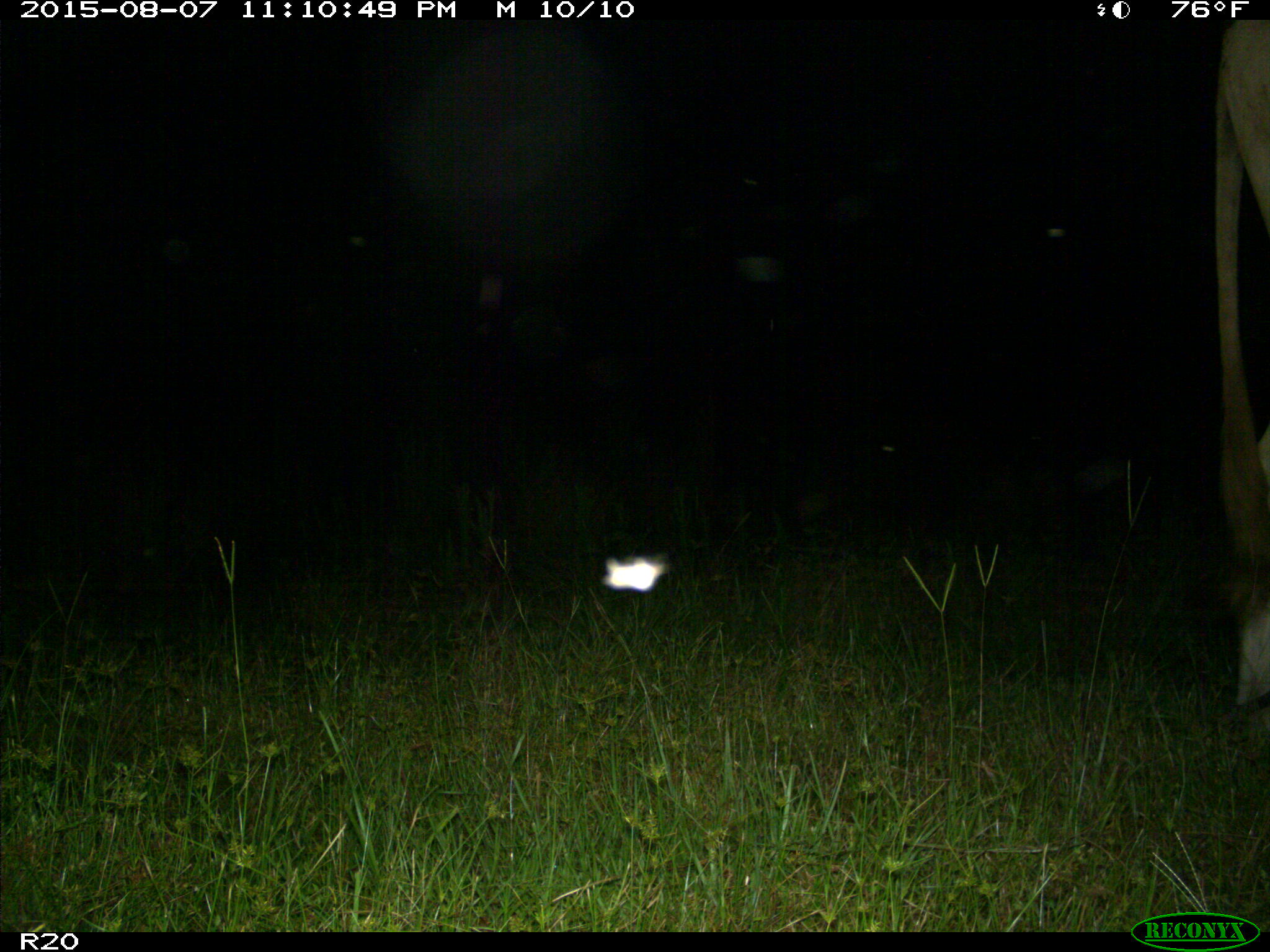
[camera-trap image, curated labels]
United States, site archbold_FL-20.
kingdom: Animalia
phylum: Chordata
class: Mammalia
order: Artiodactyla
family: Bovidae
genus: Bos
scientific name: Bos taurus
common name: domestic cow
Bos taurus (domestic cow).